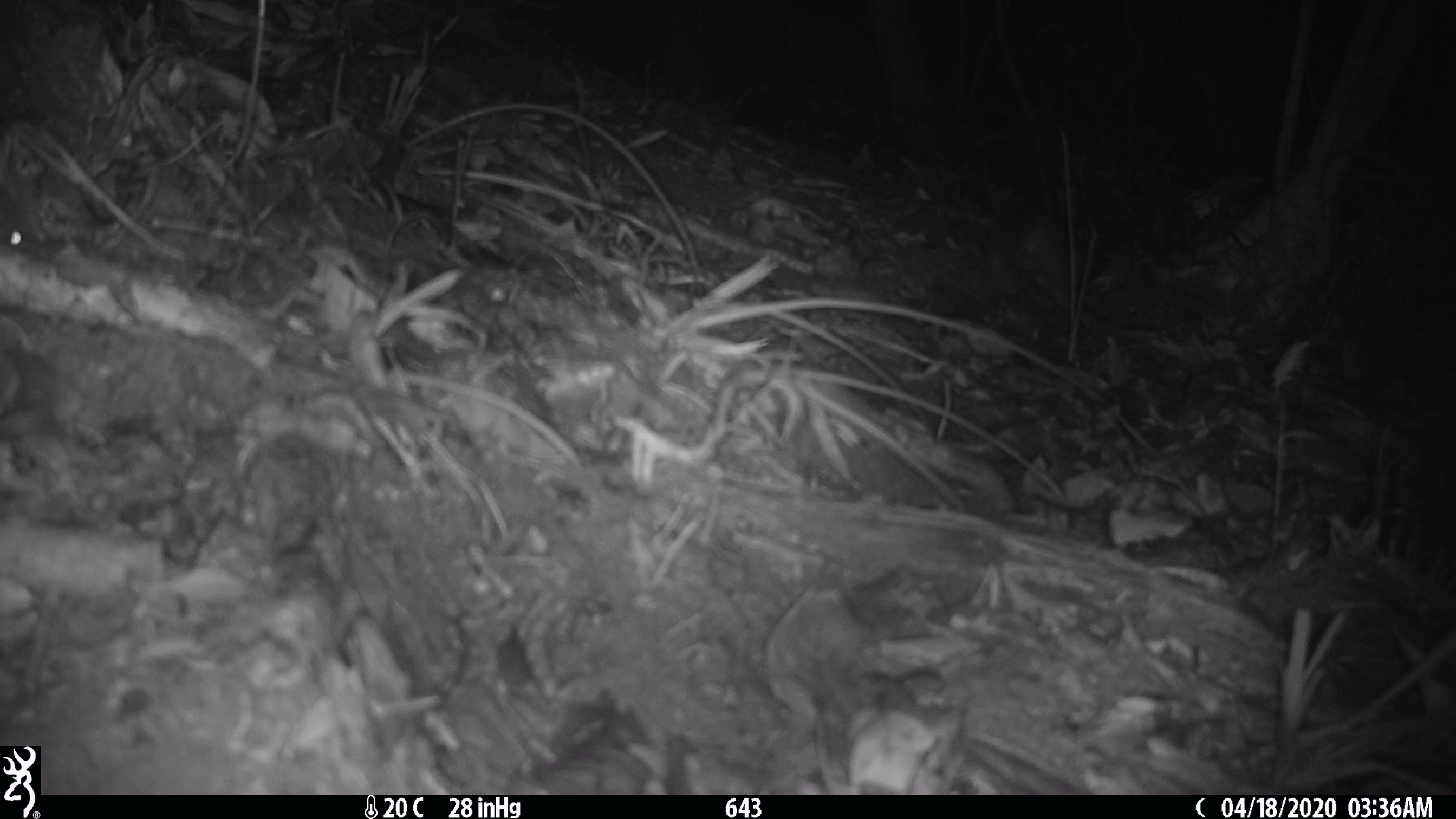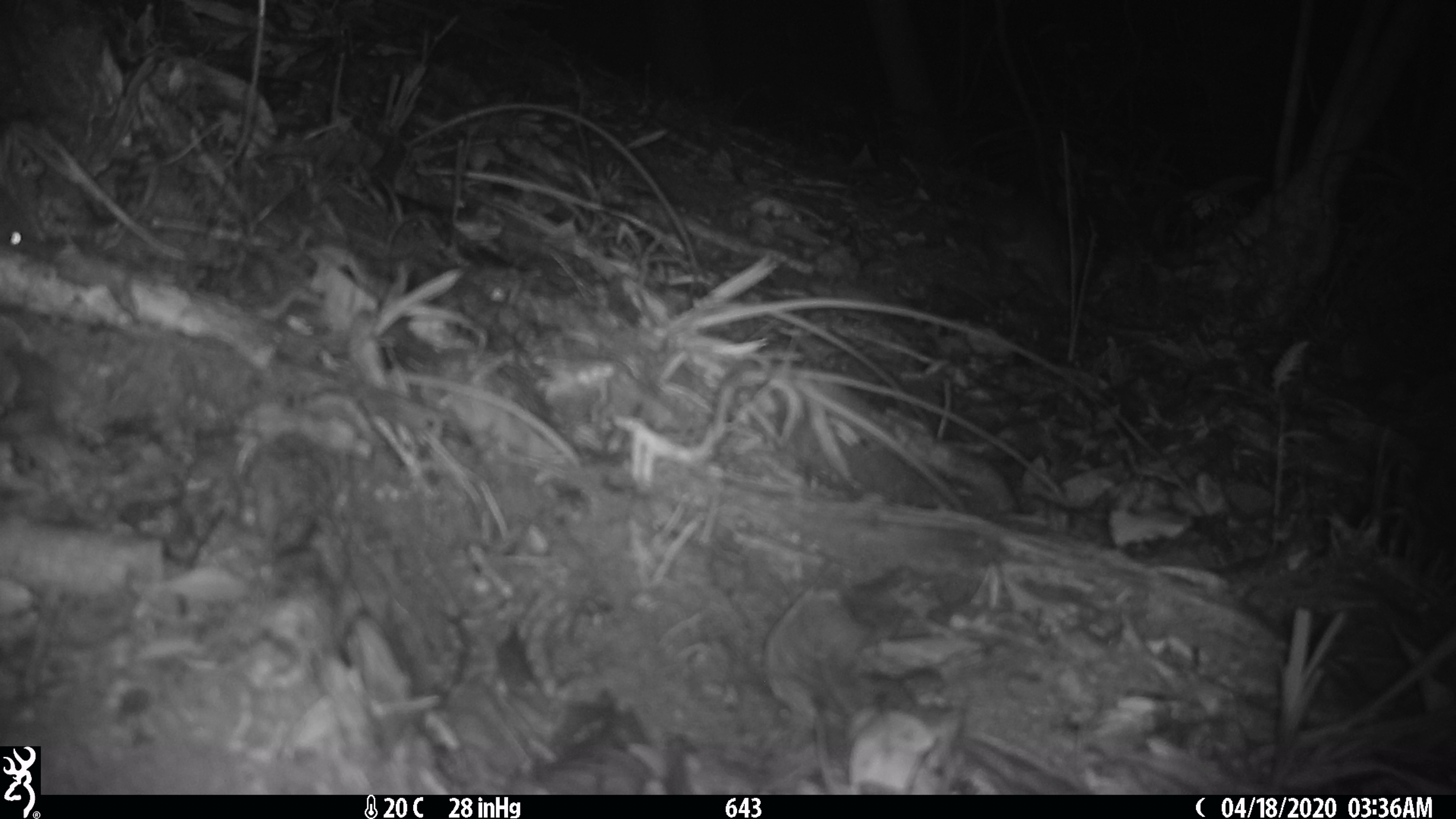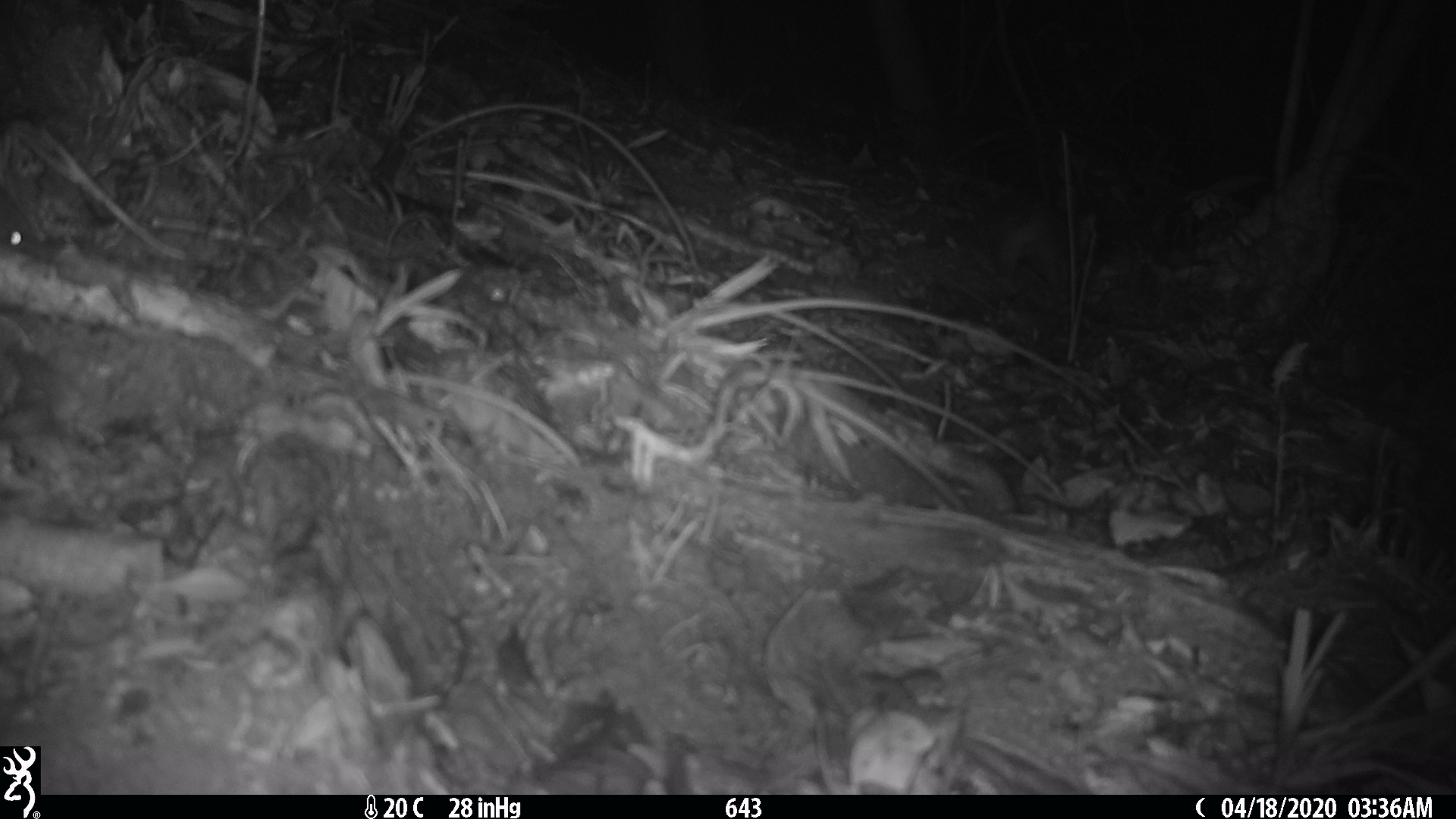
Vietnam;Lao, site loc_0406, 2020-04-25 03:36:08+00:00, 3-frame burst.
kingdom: Animalia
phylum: Chordata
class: Mammalia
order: Carnivora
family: Mustelidae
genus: Melogale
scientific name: Melogale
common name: ferret badger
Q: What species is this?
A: Ferret badger (Melogale).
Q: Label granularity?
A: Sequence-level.